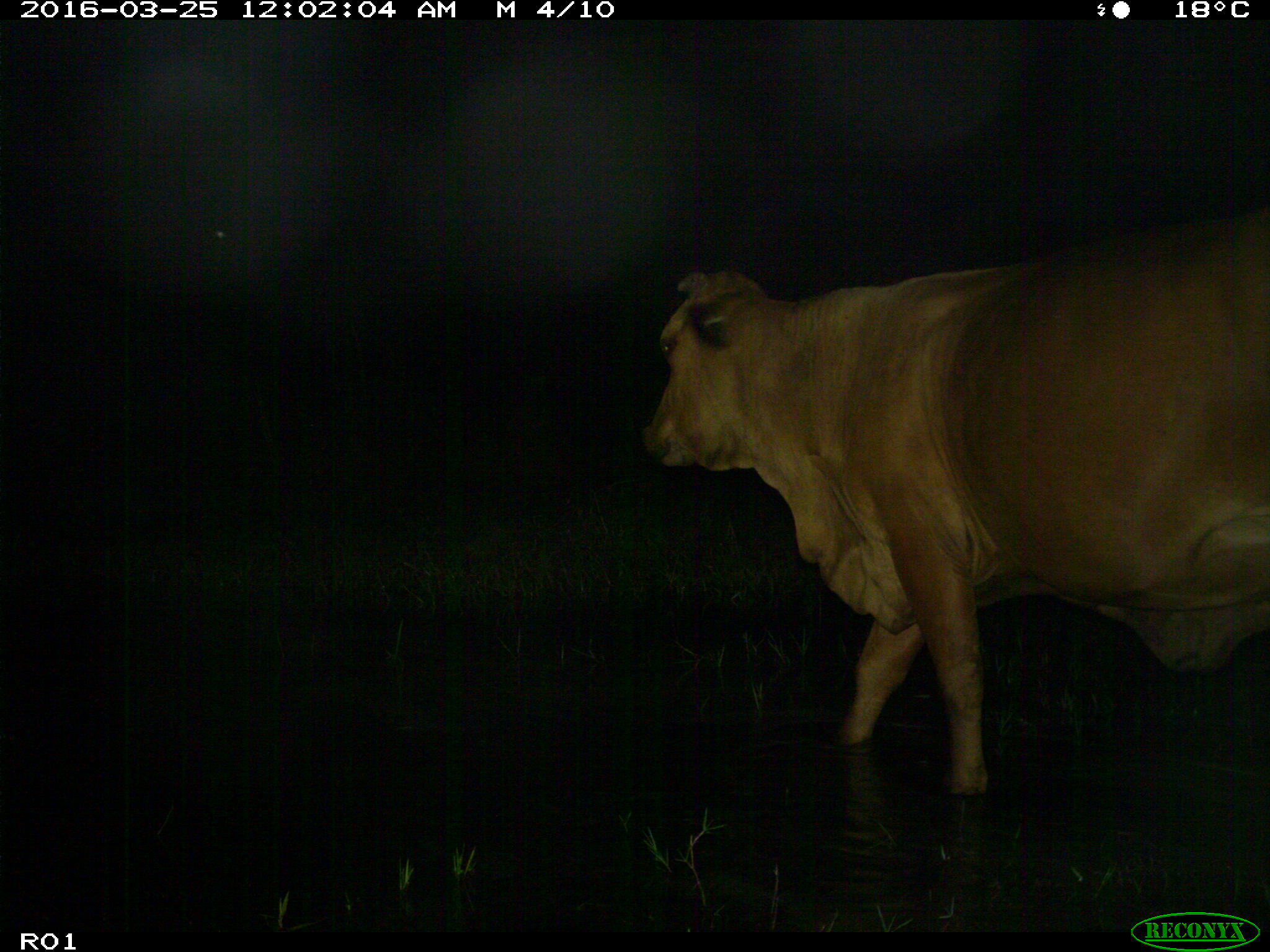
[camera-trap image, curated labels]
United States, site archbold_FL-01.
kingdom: Animalia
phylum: Chordata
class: Mammalia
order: Artiodactyla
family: Bovidae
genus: Bos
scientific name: Bos taurus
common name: domestic cow